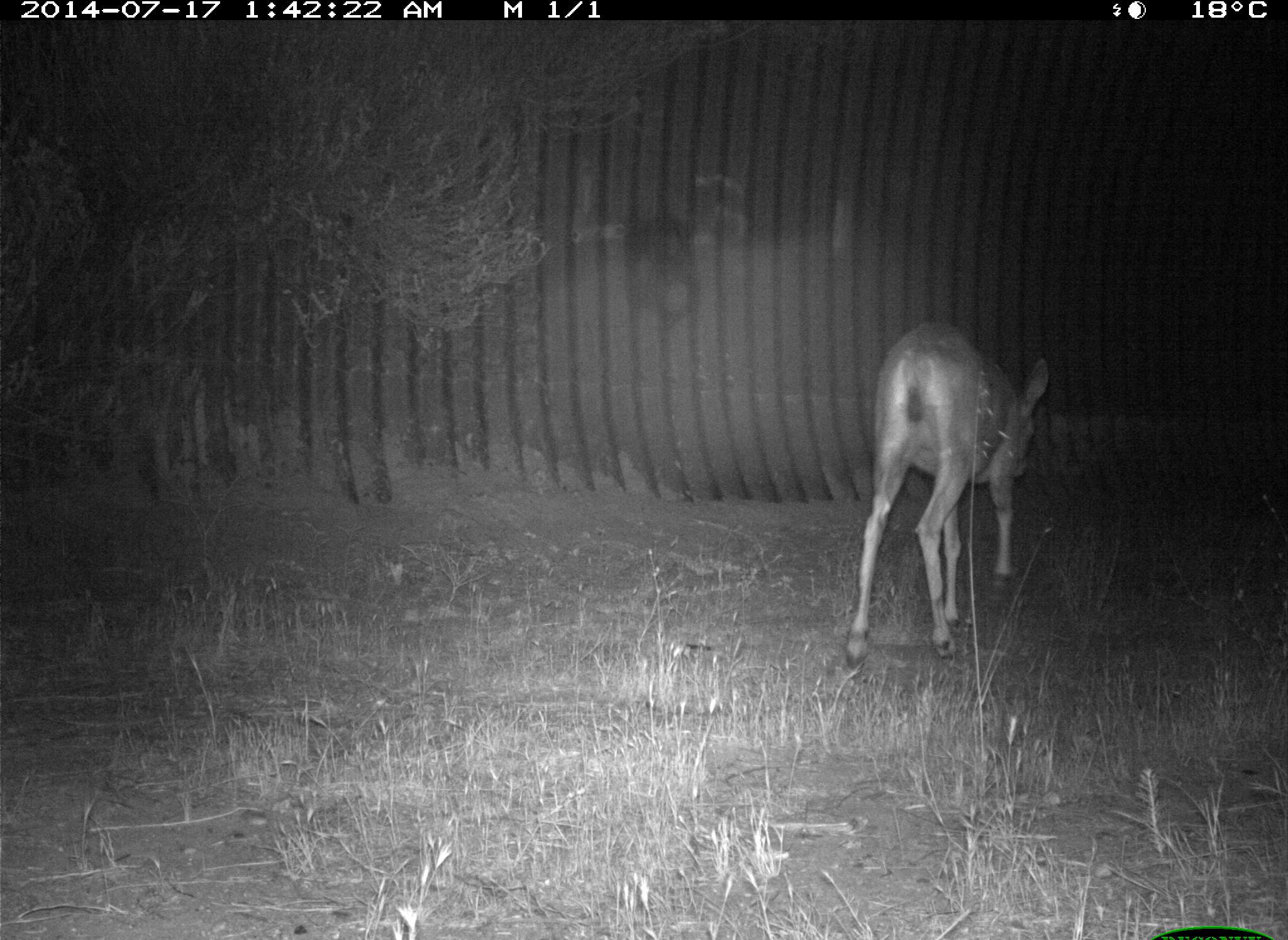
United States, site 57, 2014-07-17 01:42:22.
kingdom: Animalia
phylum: Chordata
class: Mammalia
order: Artiodactyla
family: Cervidae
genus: Odocoileus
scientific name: Odocoileus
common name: deer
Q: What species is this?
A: Deer (Odocoileus).